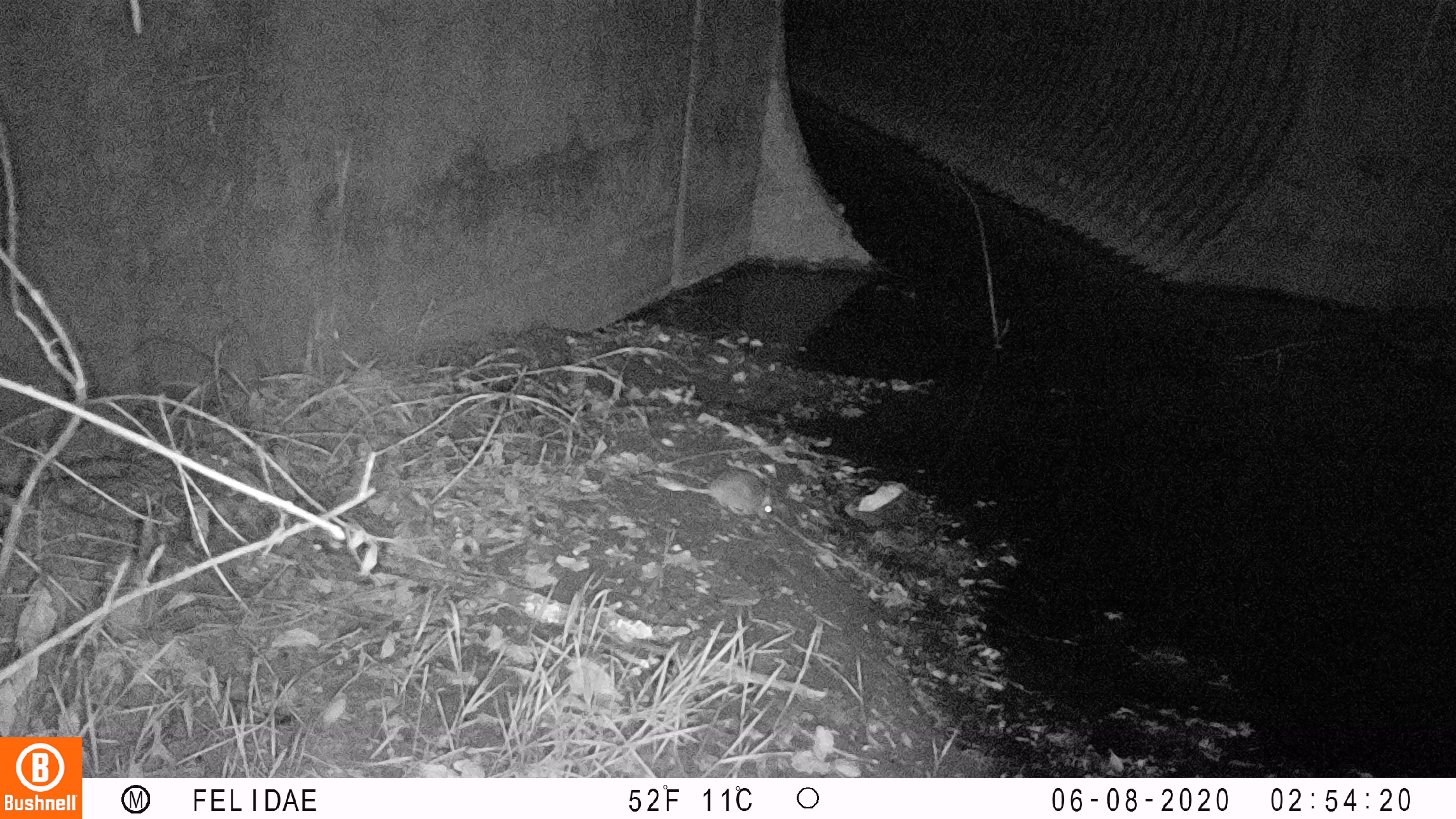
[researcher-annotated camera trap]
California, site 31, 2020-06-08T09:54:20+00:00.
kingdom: Animalia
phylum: Chordata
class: Mammalia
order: Rodentia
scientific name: Rodentia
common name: mouse or rat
Mouse or rat (Rodentia).